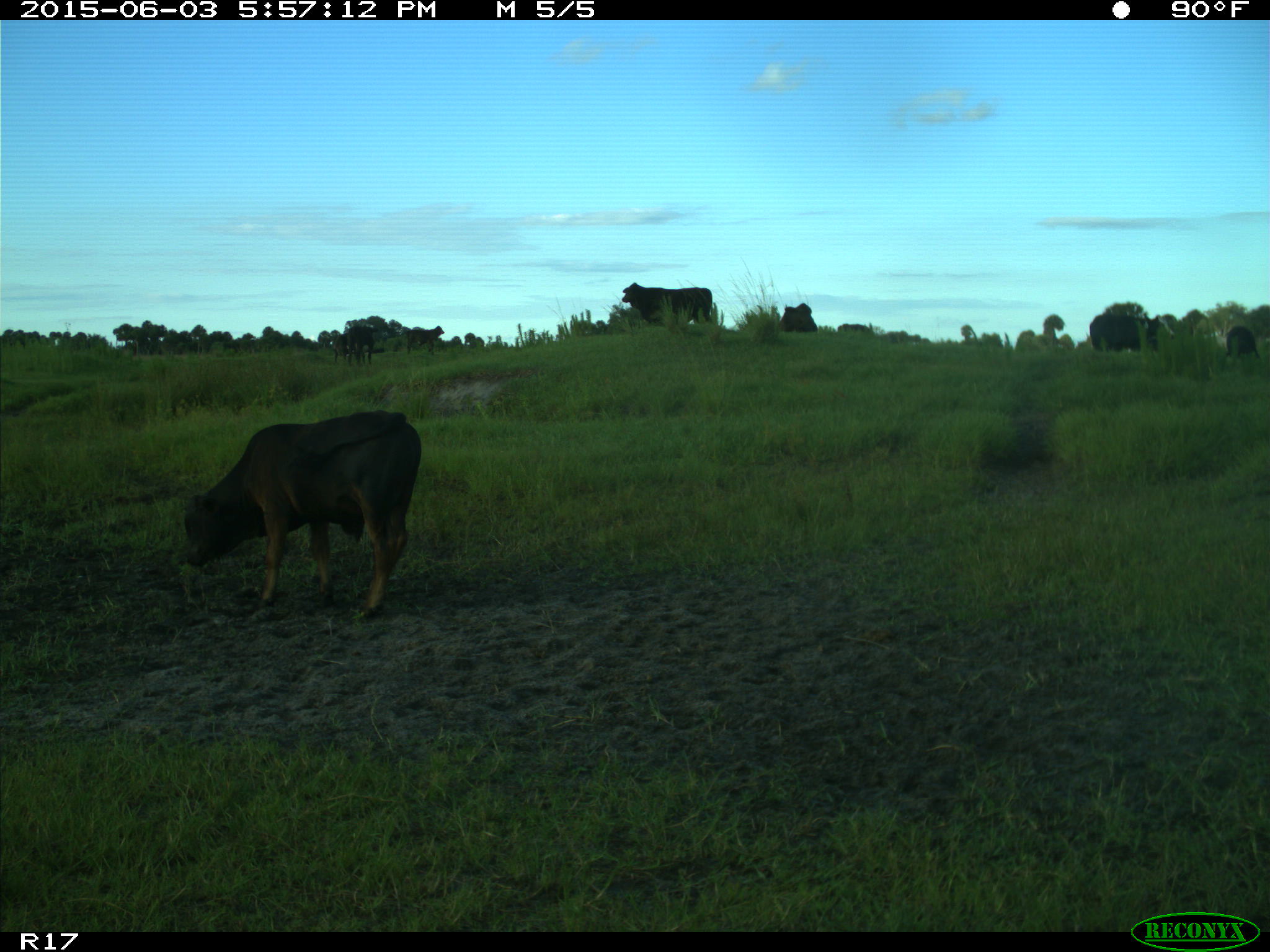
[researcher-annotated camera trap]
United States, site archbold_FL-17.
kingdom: Animalia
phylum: Chordata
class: Mammalia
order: Artiodactyla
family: Bovidae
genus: Bos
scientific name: Bos taurus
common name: domestic cow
Bos taurus (domestic cow).